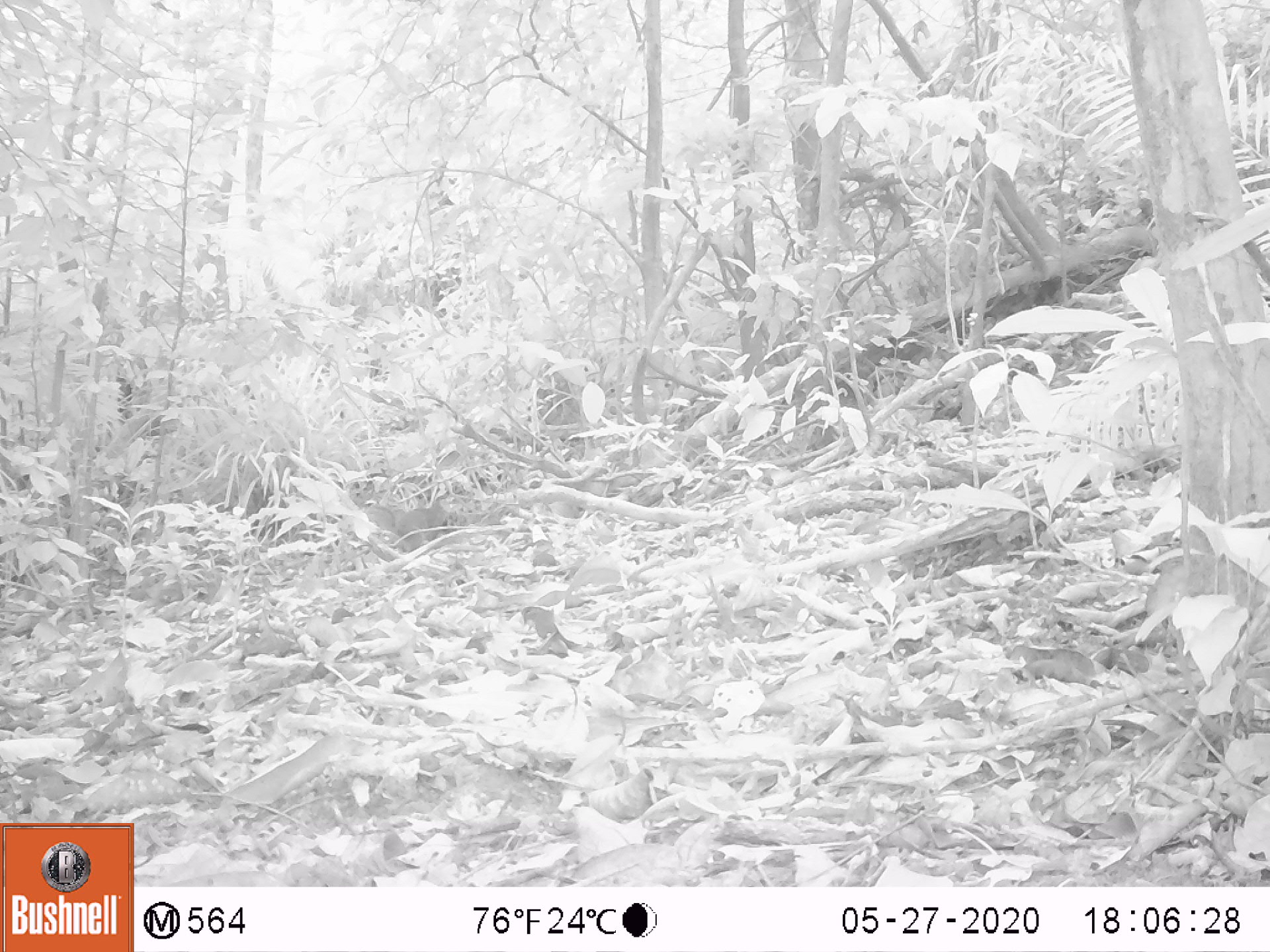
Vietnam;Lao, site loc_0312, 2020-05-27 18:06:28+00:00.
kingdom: Animalia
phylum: Chordata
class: Mammalia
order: Rodentia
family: Sciuridae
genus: Dremomys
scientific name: Dremomys rufigenis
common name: red-cheeked squirrel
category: red cheeked squirrel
Red cheeked squirrel (red-cheeked squirrel) (Dremomys rufigenis). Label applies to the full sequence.